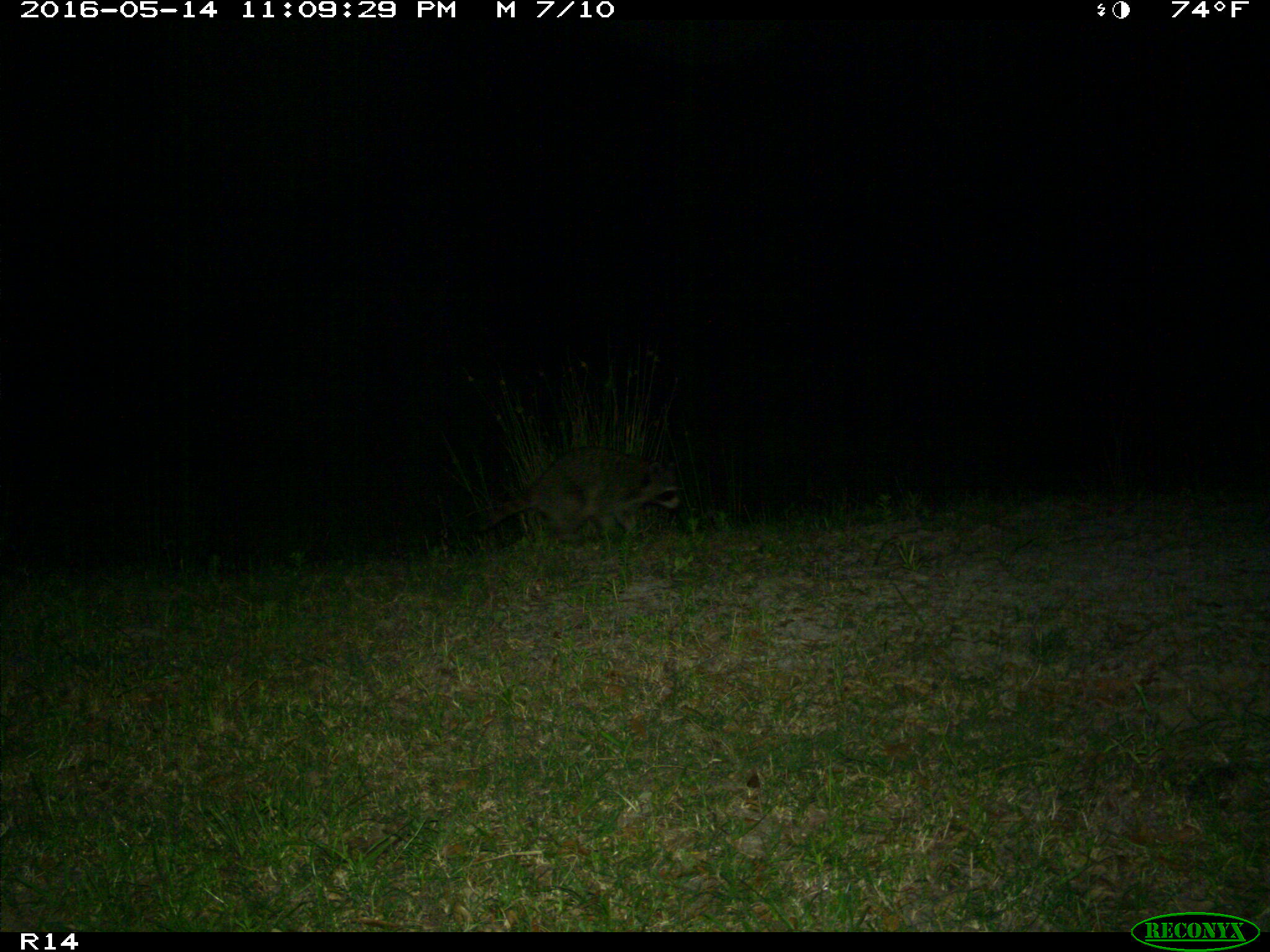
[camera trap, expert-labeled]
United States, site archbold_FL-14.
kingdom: Animalia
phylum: Chordata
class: Mammalia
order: Carnivora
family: Procyonidae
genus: Procyon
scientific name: Procyon lotor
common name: common raccoon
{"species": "Procyon lotor (common raccoon)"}